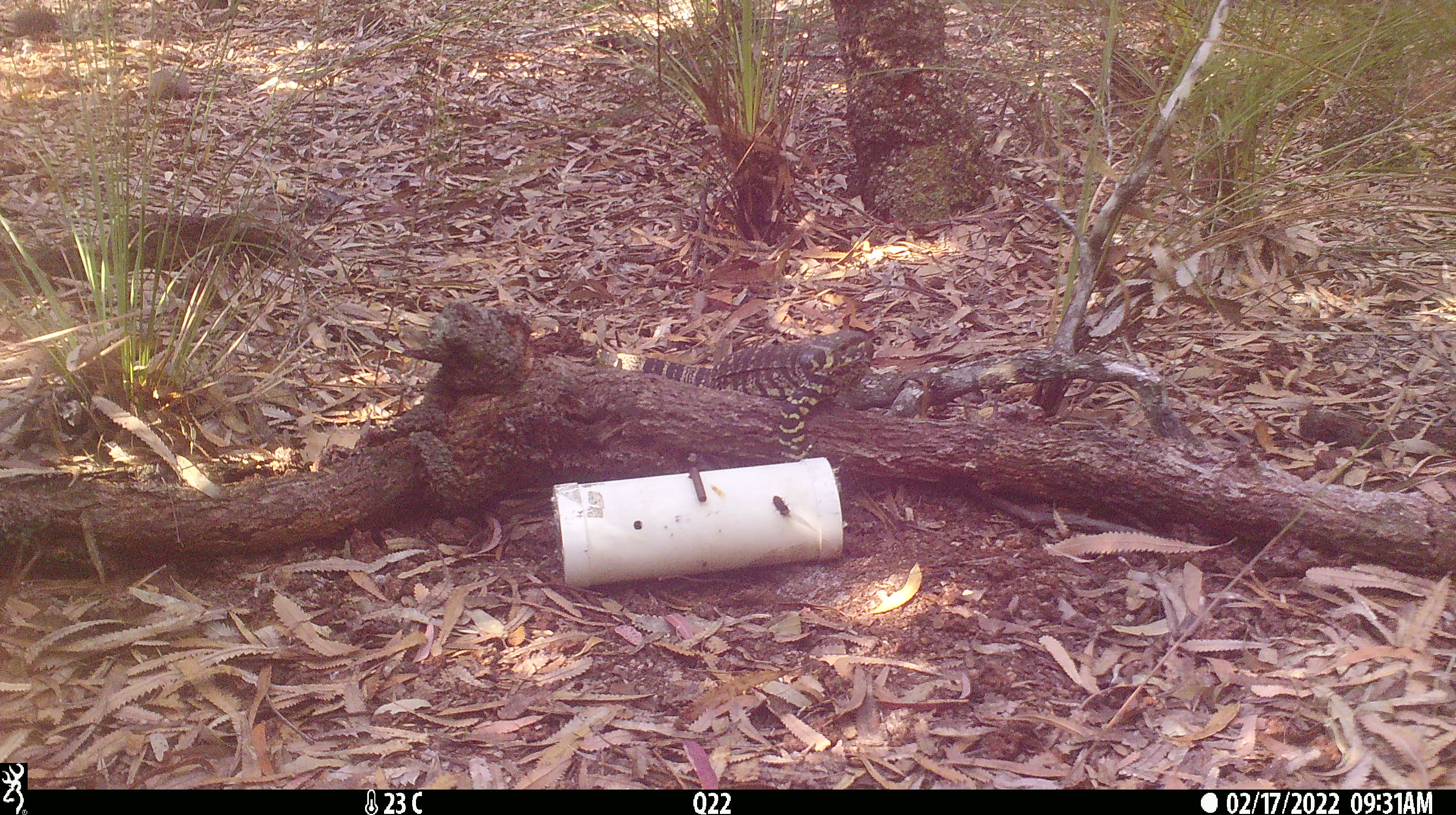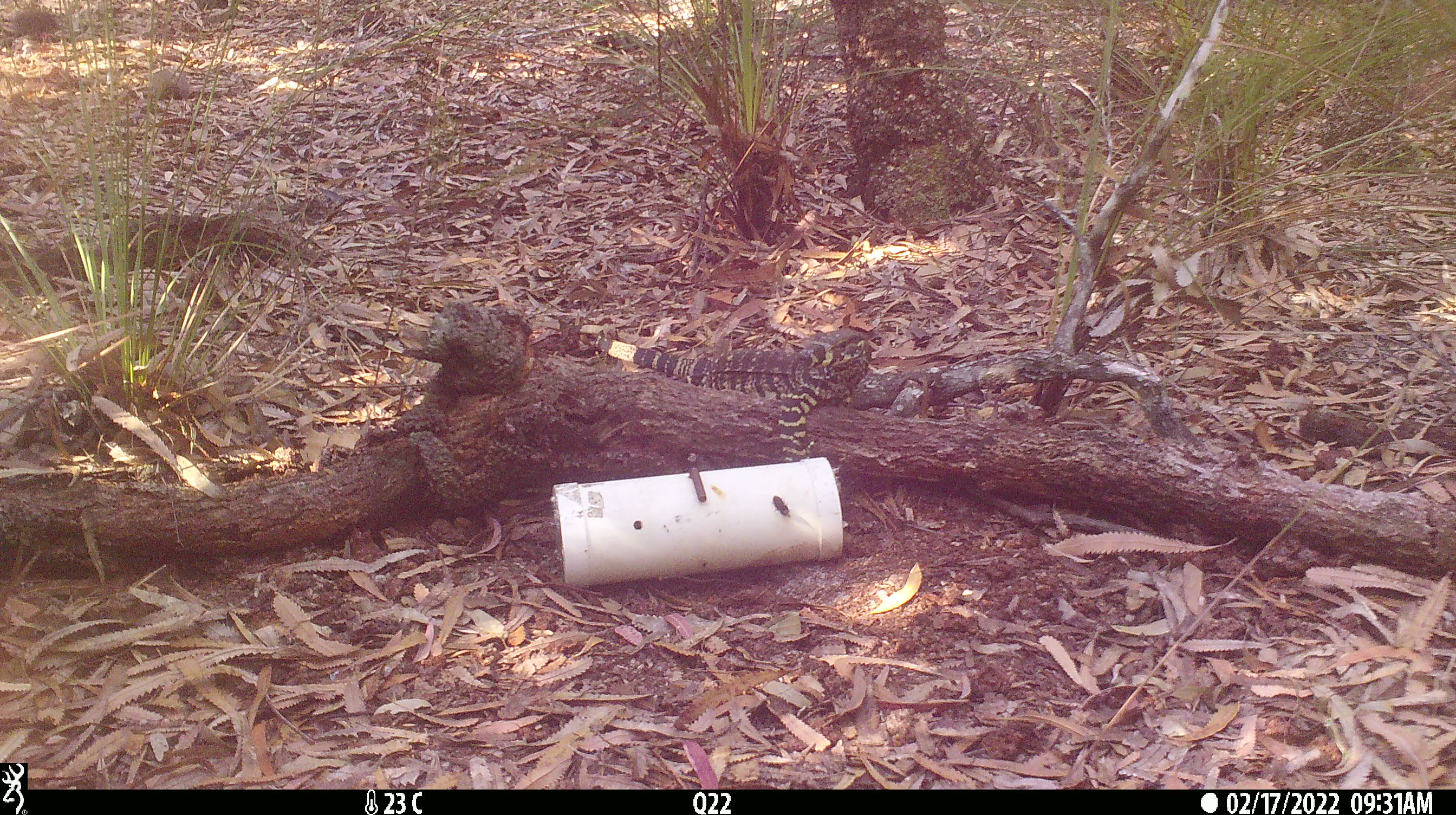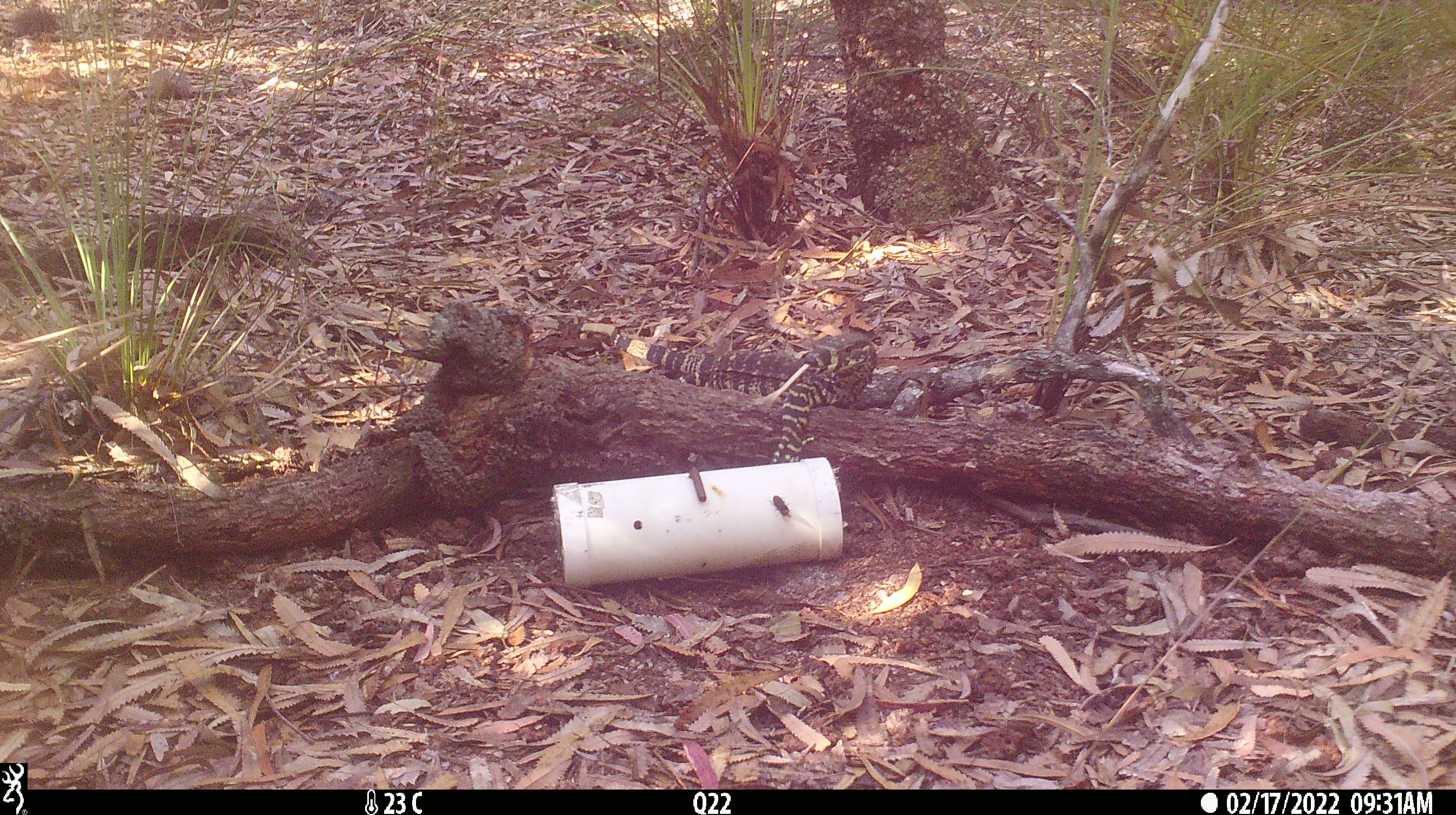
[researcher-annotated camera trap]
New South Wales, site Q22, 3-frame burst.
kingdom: Animalia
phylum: Chordata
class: Reptilia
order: Squamata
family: Varanidae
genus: Varanus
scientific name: Varanus varius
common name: lace monitor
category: goanna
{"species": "goanna (lace monitor) (Varanus varius)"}